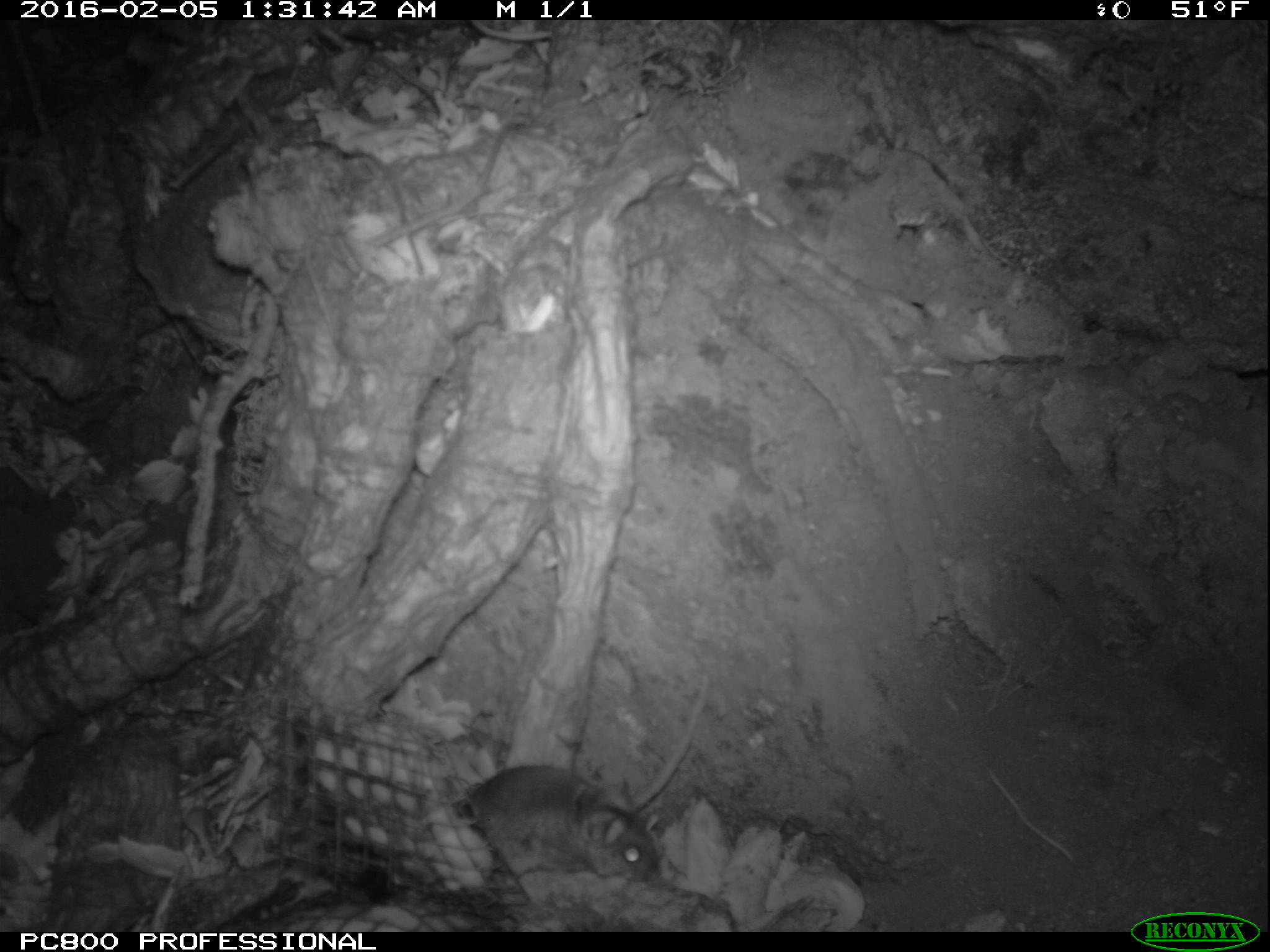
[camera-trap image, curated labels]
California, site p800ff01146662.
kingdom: Animalia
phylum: Chordata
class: Mammalia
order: Rodentia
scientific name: Rodentia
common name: rodent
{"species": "rodent (Rodentia)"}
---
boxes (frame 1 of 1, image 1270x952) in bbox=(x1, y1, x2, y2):
rodent: bbox=(461, 763, 663, 888)